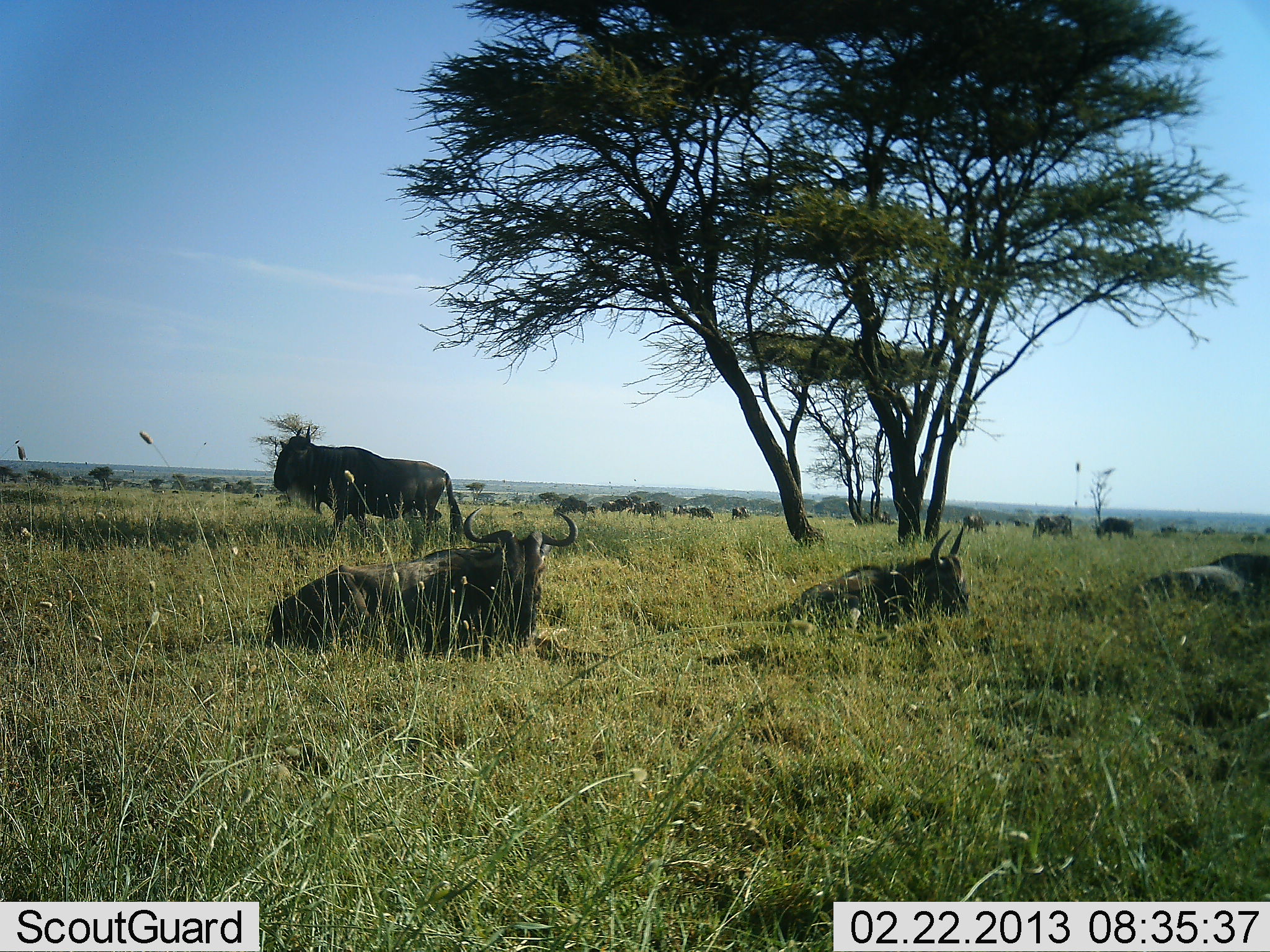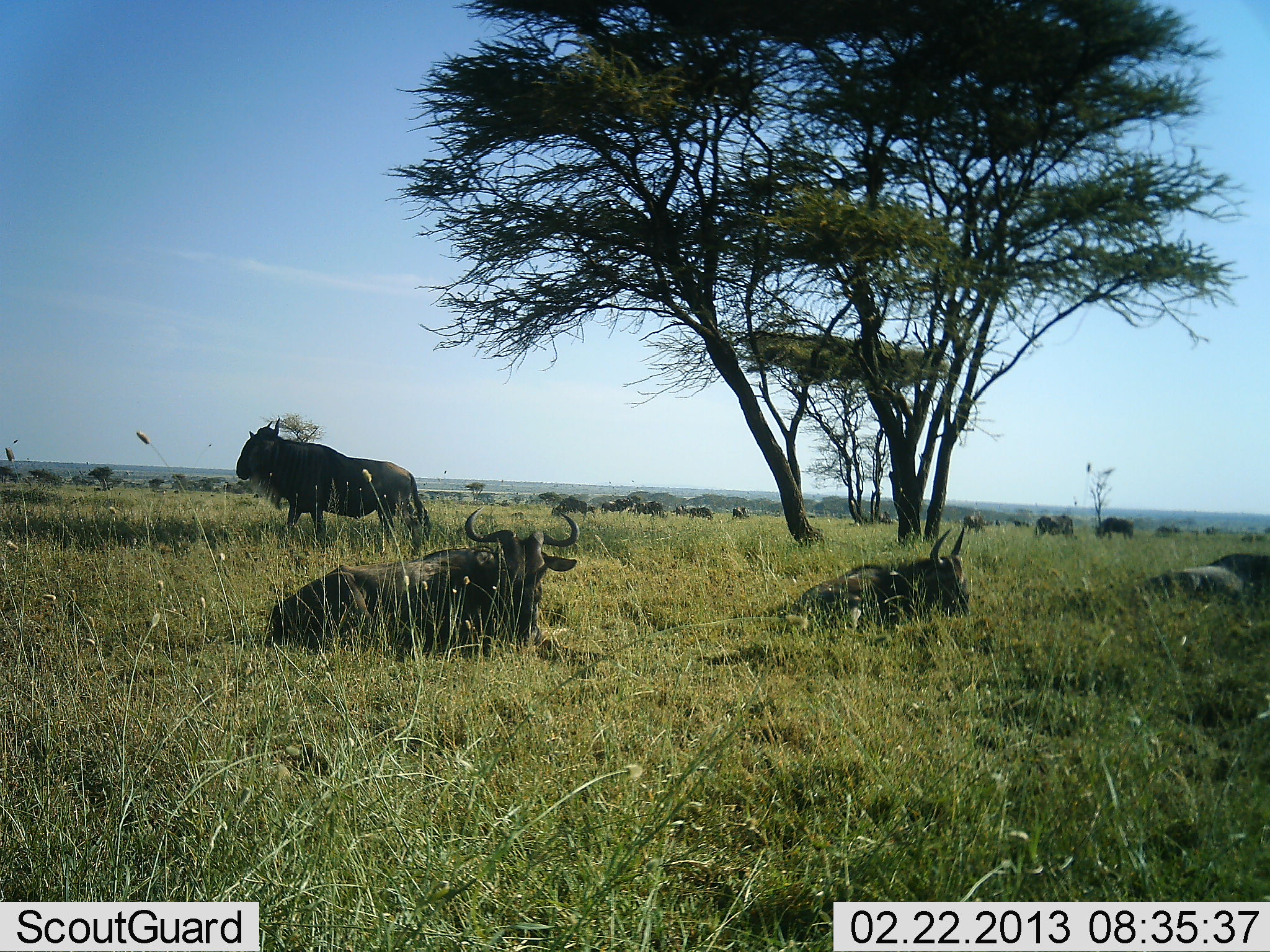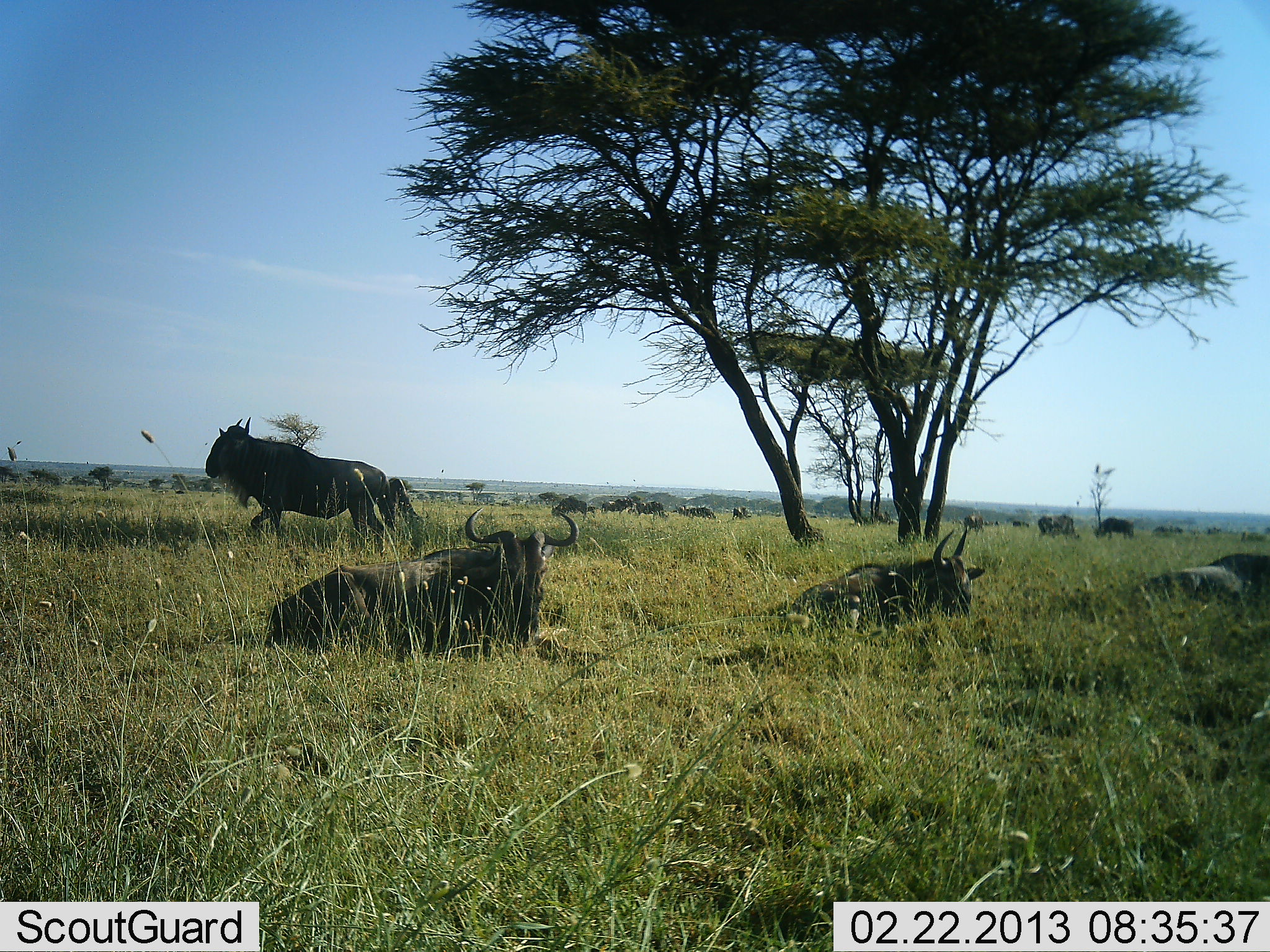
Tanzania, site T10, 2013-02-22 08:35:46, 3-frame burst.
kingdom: Animalia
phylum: Chordata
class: Mammalia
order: Artiodactyla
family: Bovidae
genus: Connochaetes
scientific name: Connochaetes taurinus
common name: blue wildebeest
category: wildebeest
Wildebeest (blue wildebeest) (Connochaetes taurinus), count 11-50. Behavior (volunteer vote fractions): standing 73%, resting 100%, moving 36%, interacting 0%. Young present (vote fraction): 0%. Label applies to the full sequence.